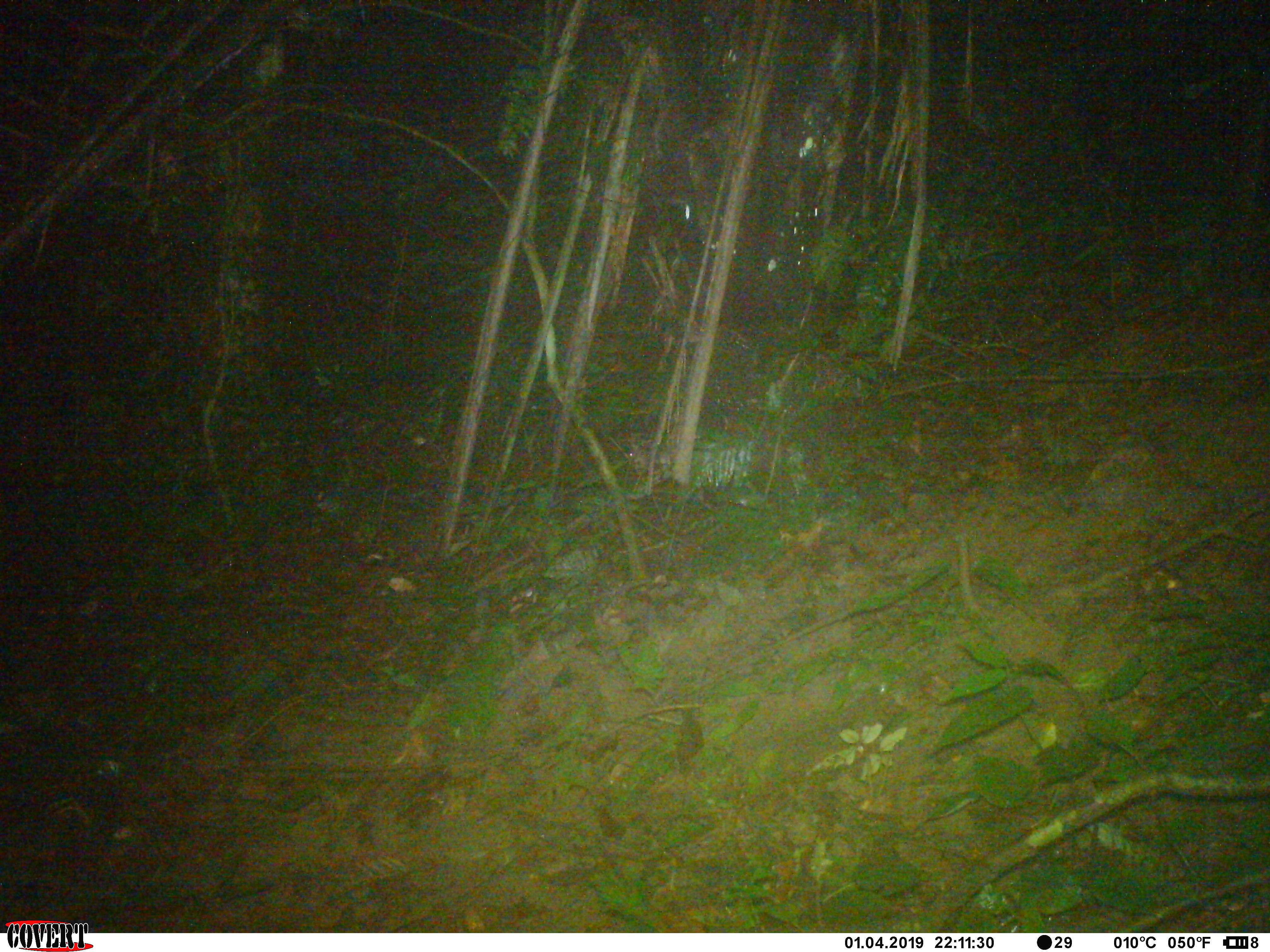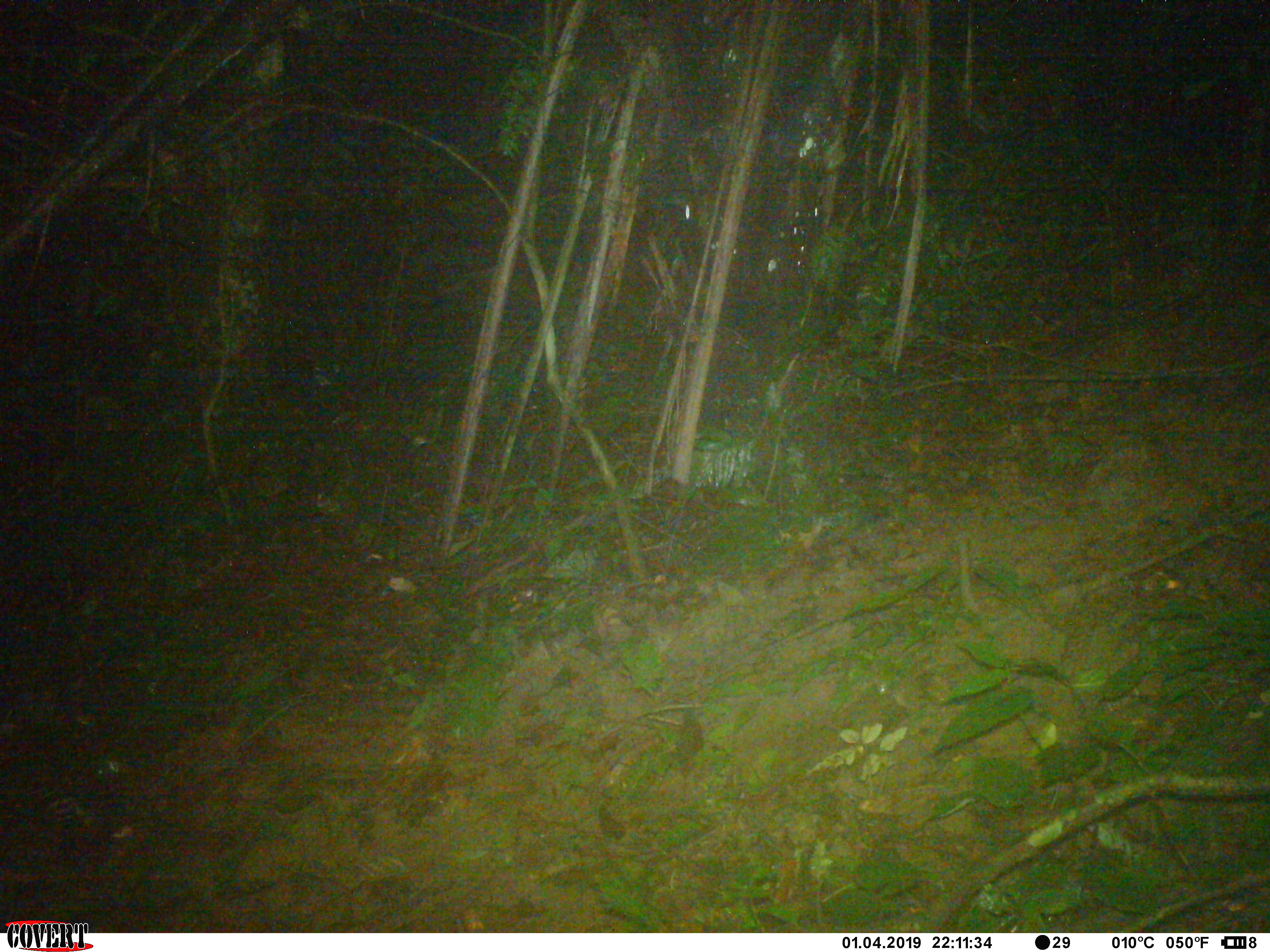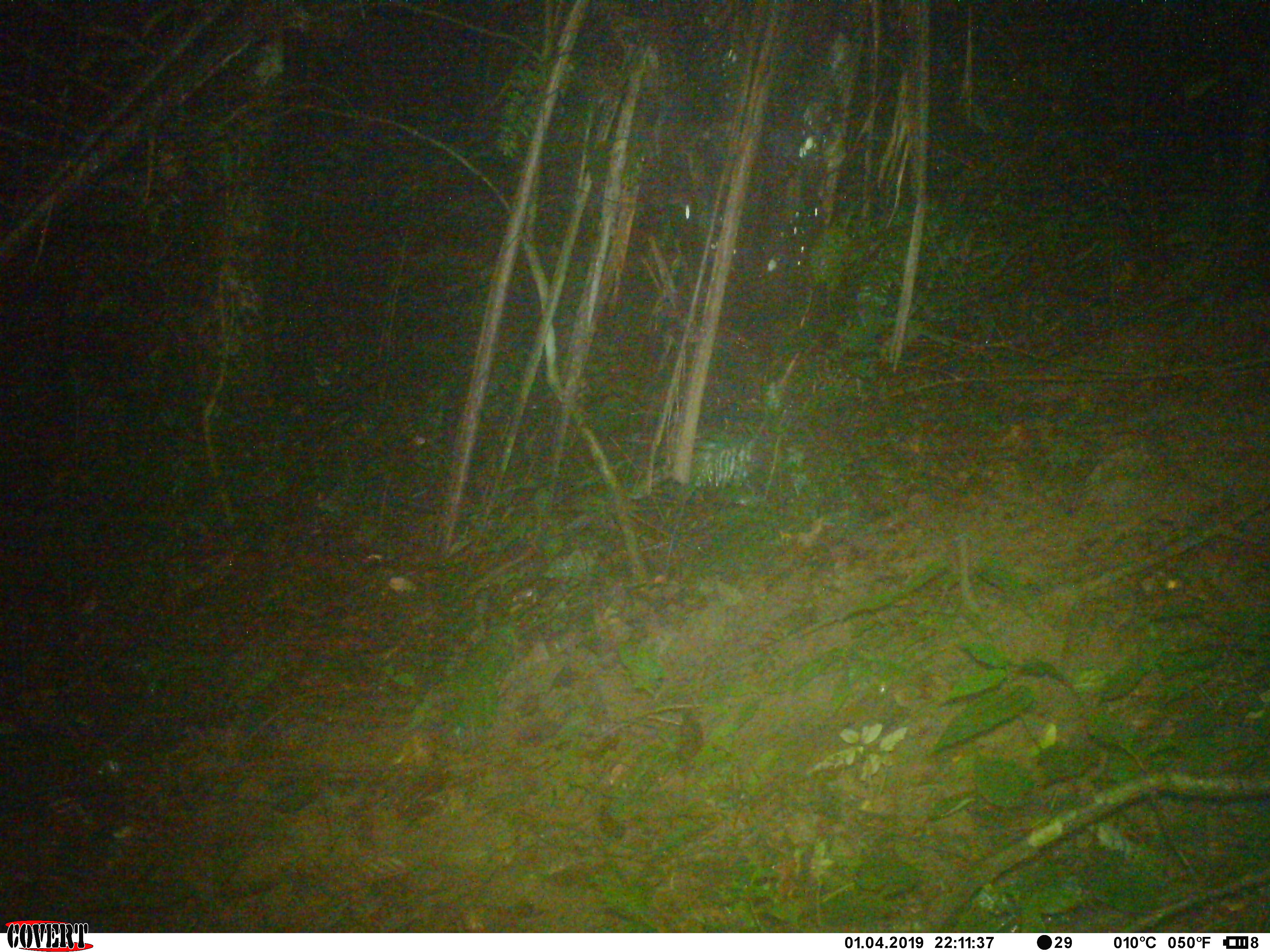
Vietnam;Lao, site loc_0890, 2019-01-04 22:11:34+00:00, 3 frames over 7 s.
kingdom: Animalia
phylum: Chordata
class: Mammalia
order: Rodentia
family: Muridae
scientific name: Muridae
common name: old-world mice and rats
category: unidentified murid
Unidentified murid (old-world mice and rats) (Muridae). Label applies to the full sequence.